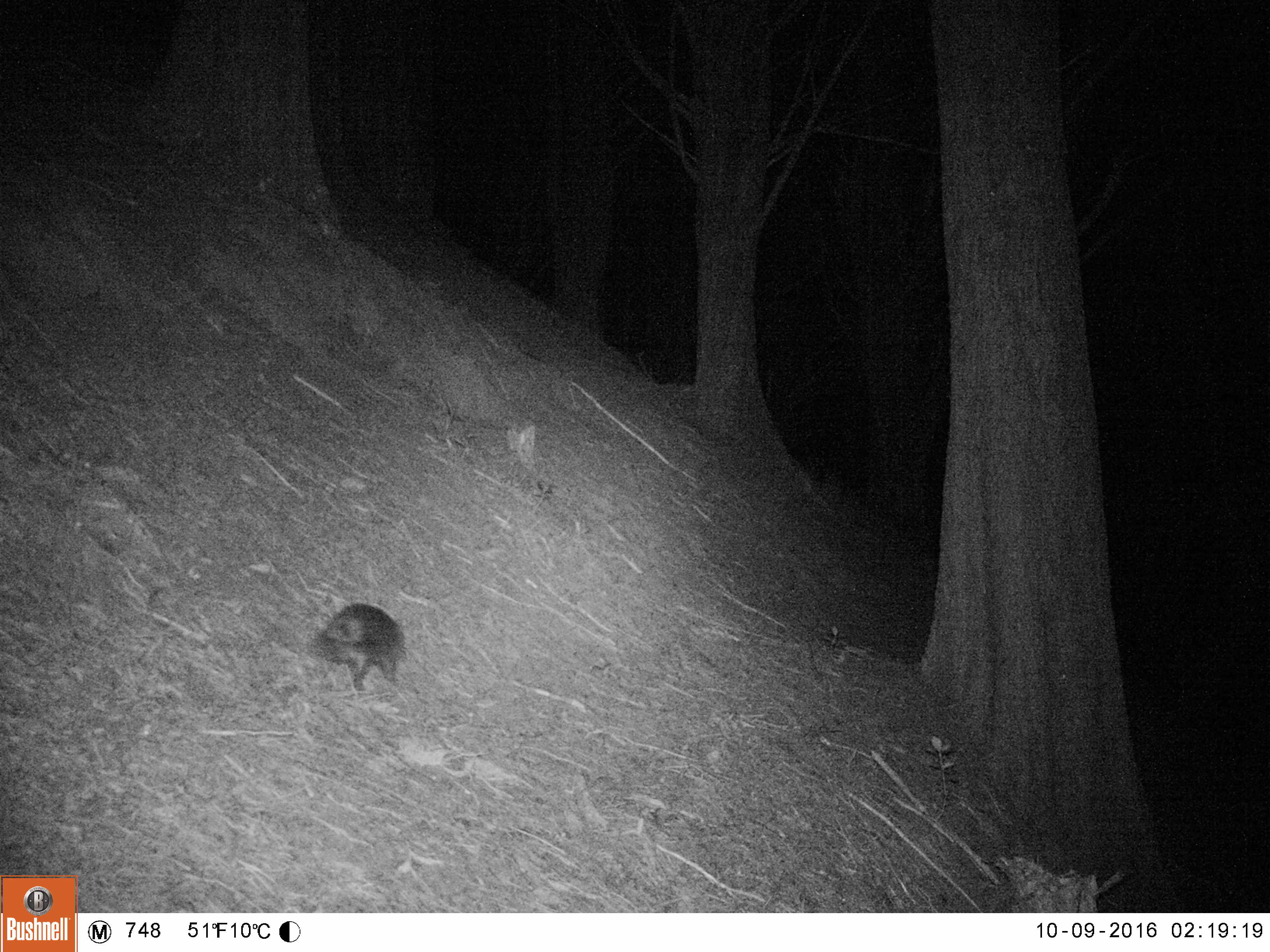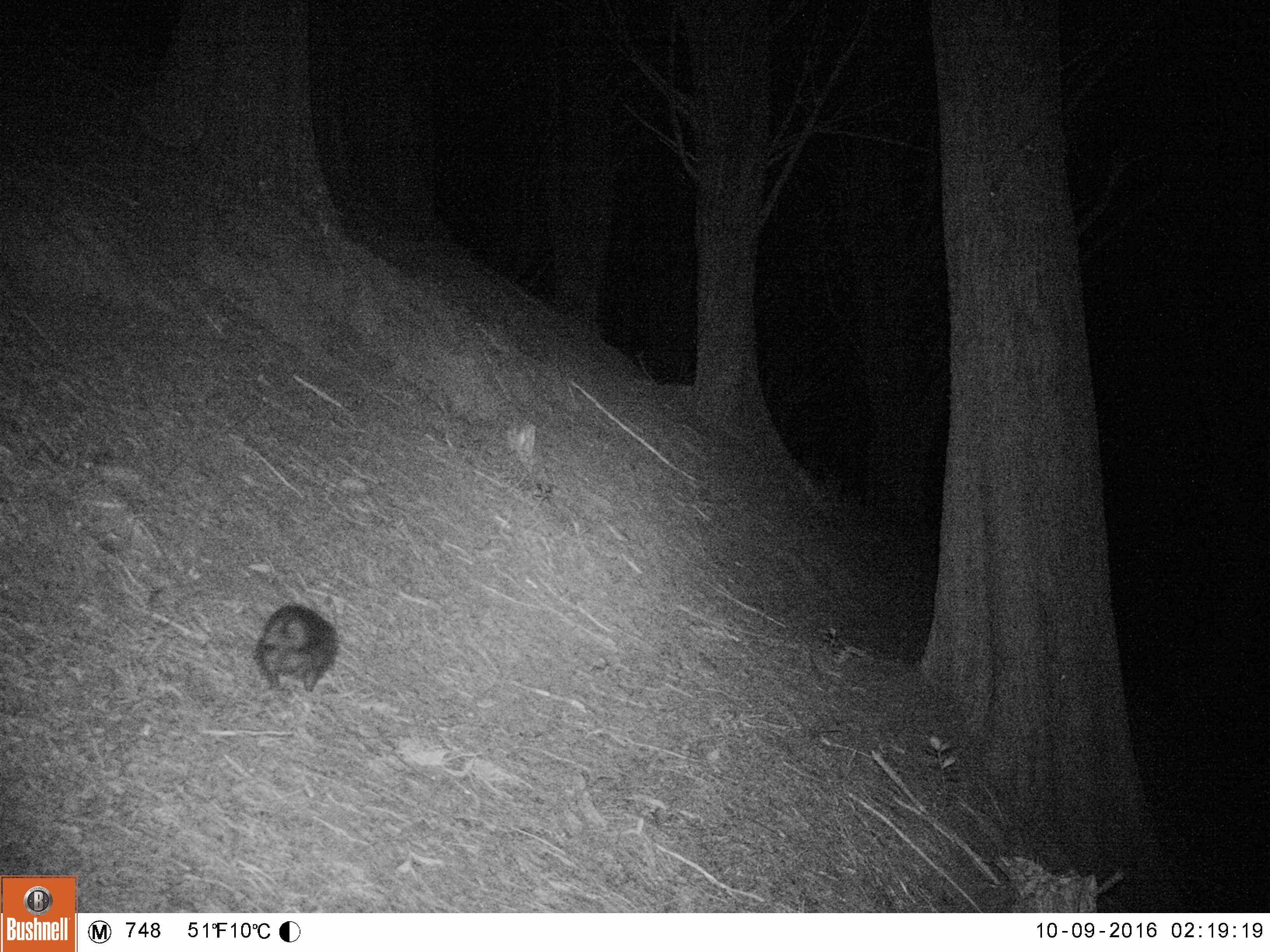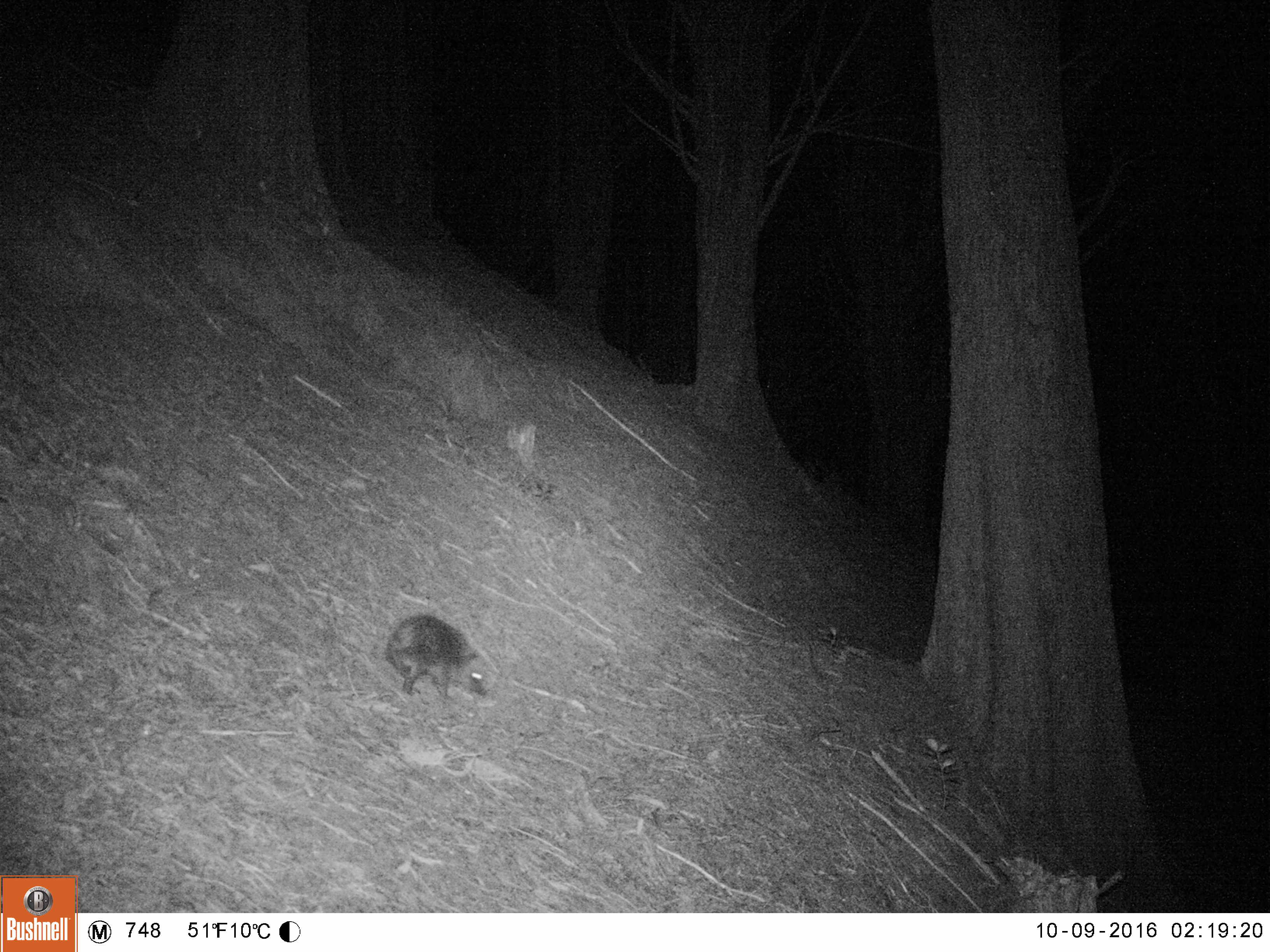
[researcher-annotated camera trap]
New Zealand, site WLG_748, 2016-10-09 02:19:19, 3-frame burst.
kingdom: Animalia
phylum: Chordata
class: Mammalia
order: Eulipotyphla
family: Erinaceidae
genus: Erinaceus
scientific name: Erinaceus europaeus europaeus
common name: european hedgehog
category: hedgehog